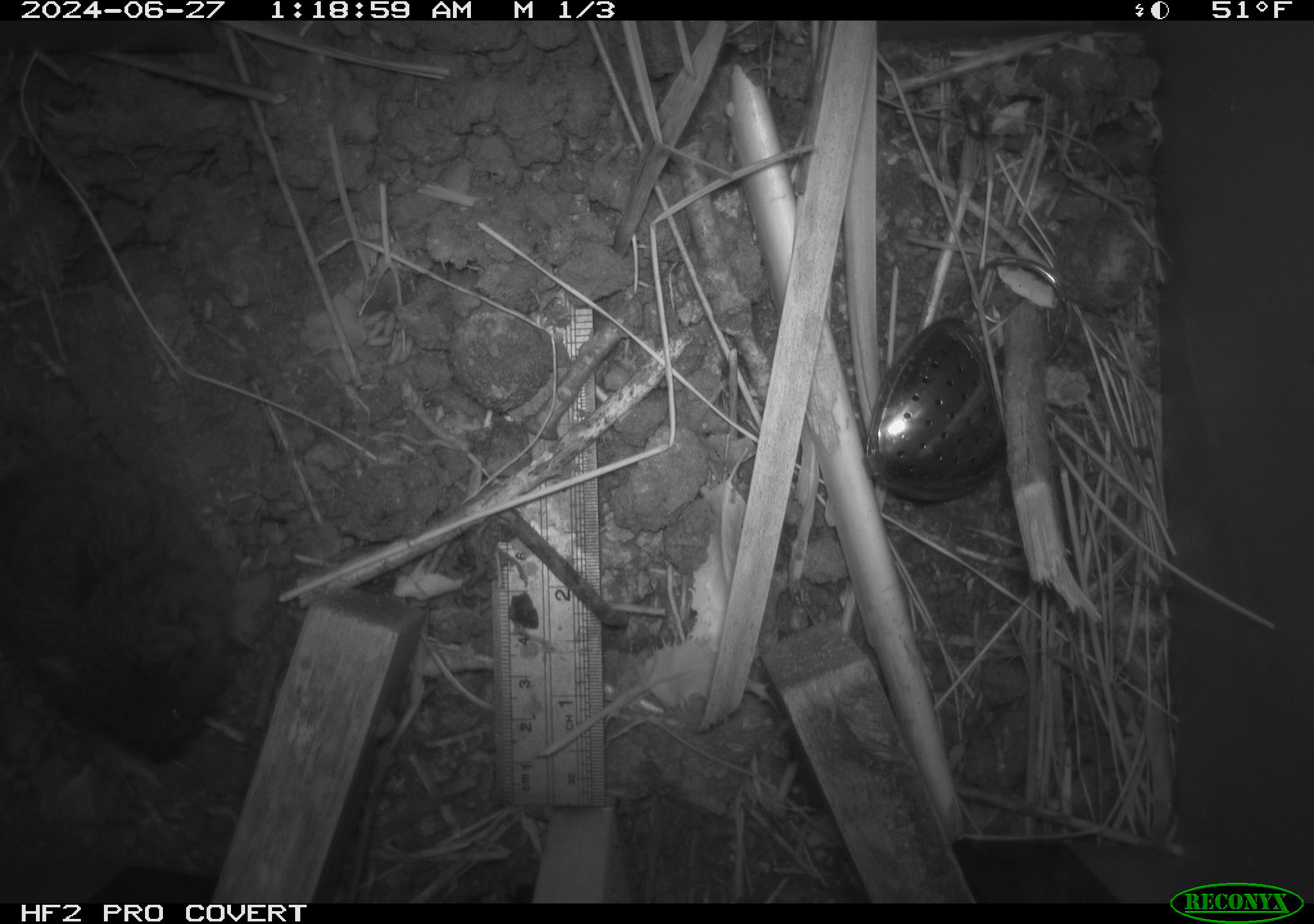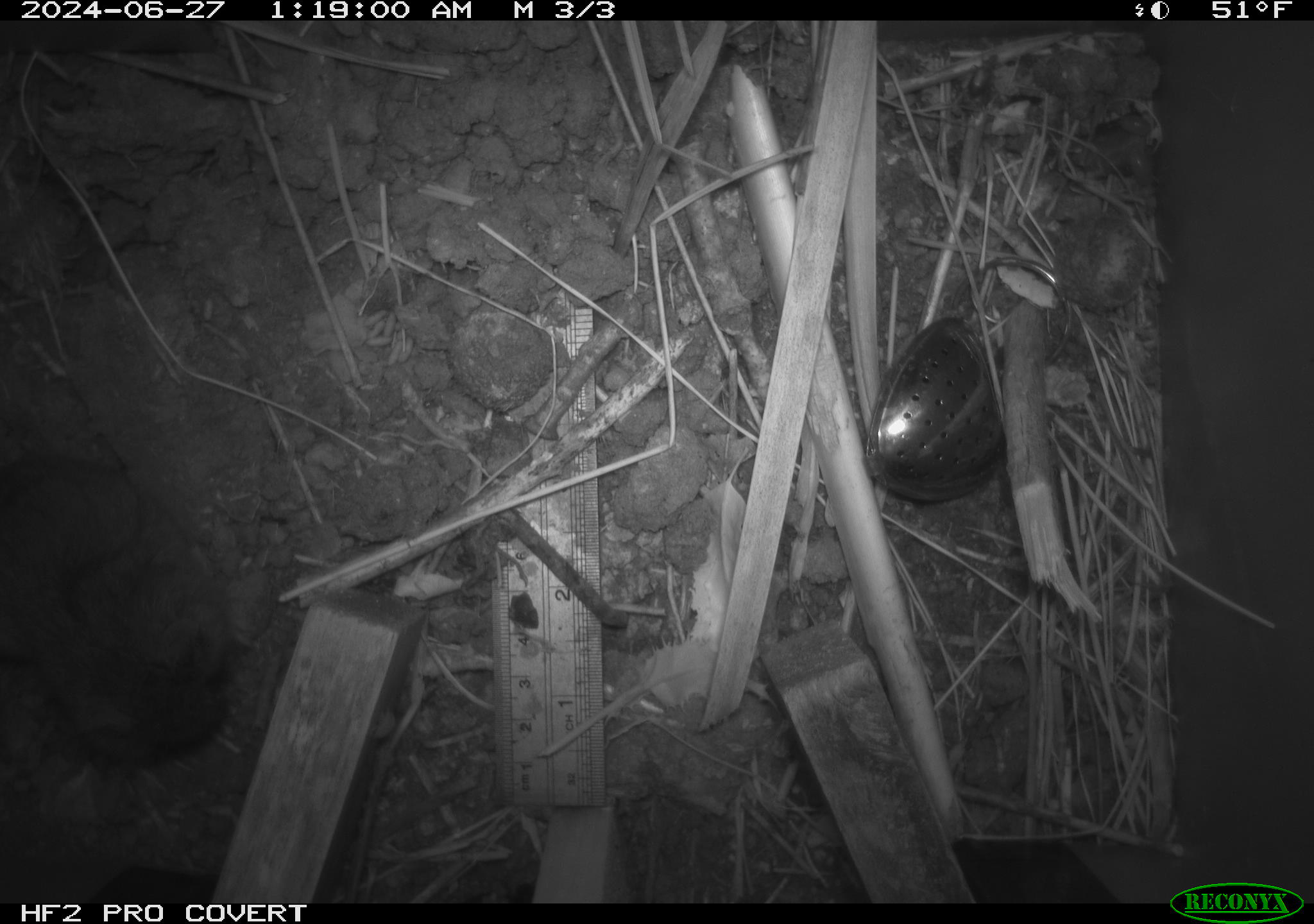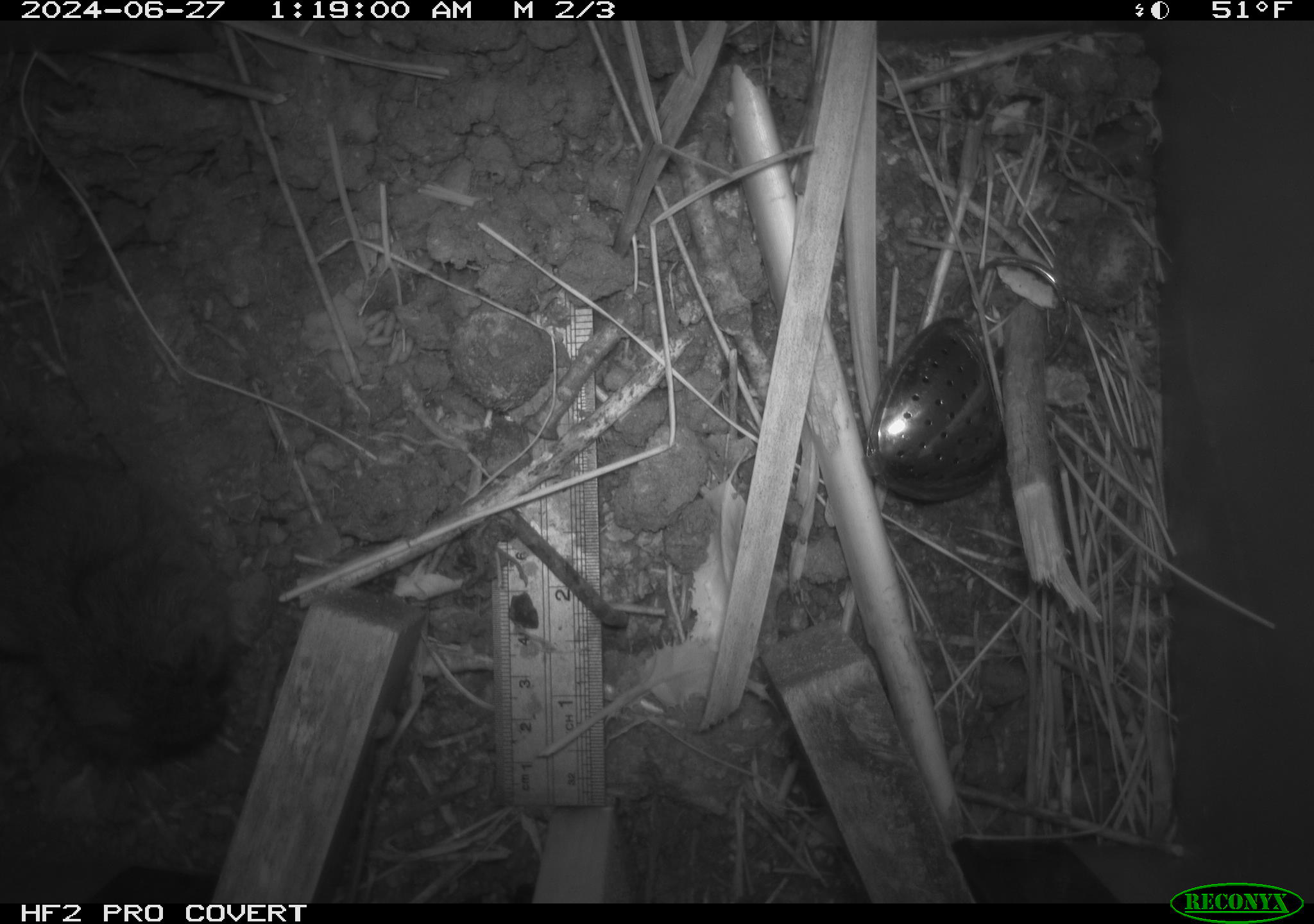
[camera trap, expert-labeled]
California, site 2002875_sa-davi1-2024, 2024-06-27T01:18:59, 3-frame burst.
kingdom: Animalia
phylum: Chordata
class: Mammalia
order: Rodentia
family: Cricetidae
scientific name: Arvicolinae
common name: voles, lemmings, and muskrats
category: arvicolinae subfamily